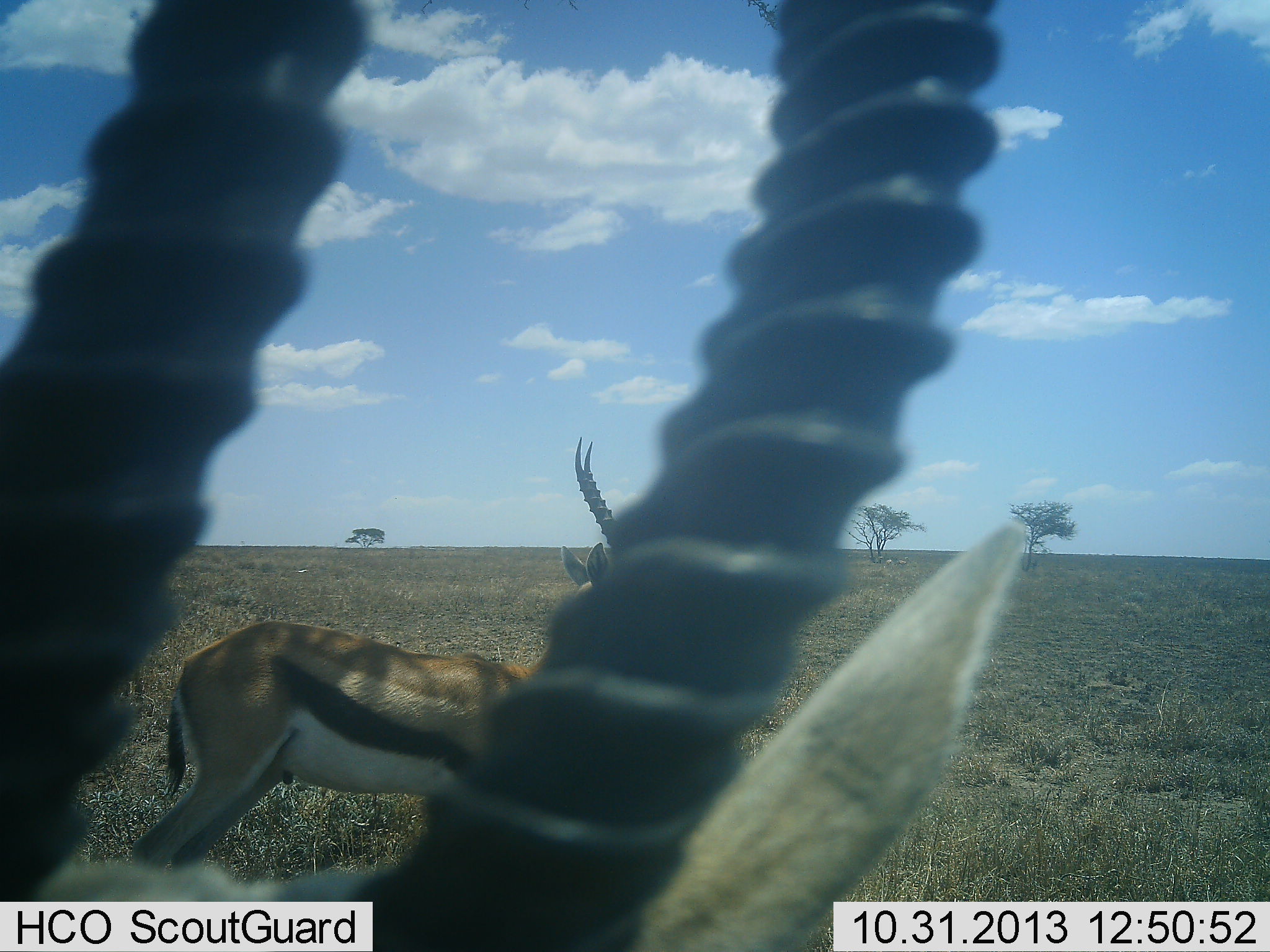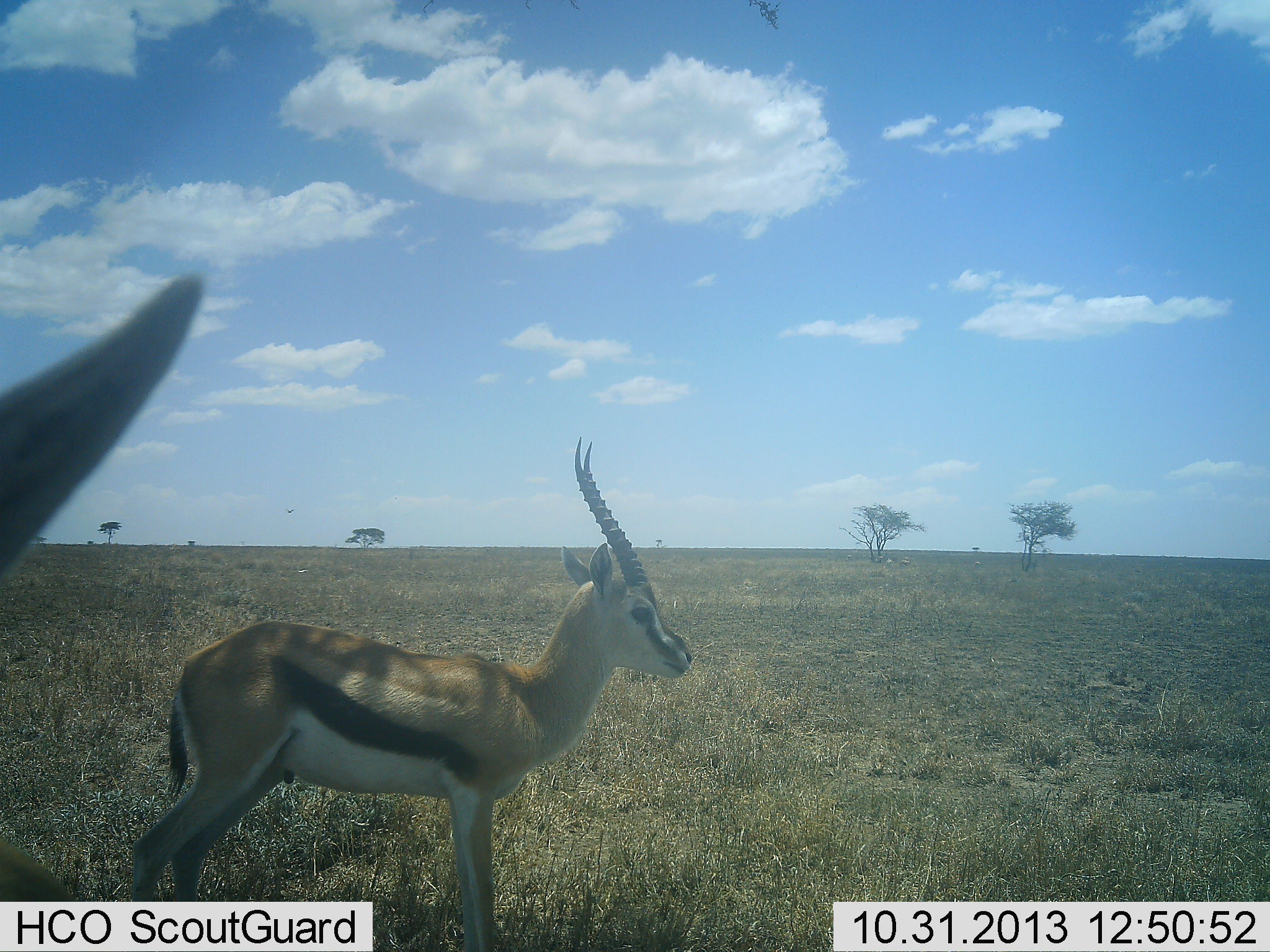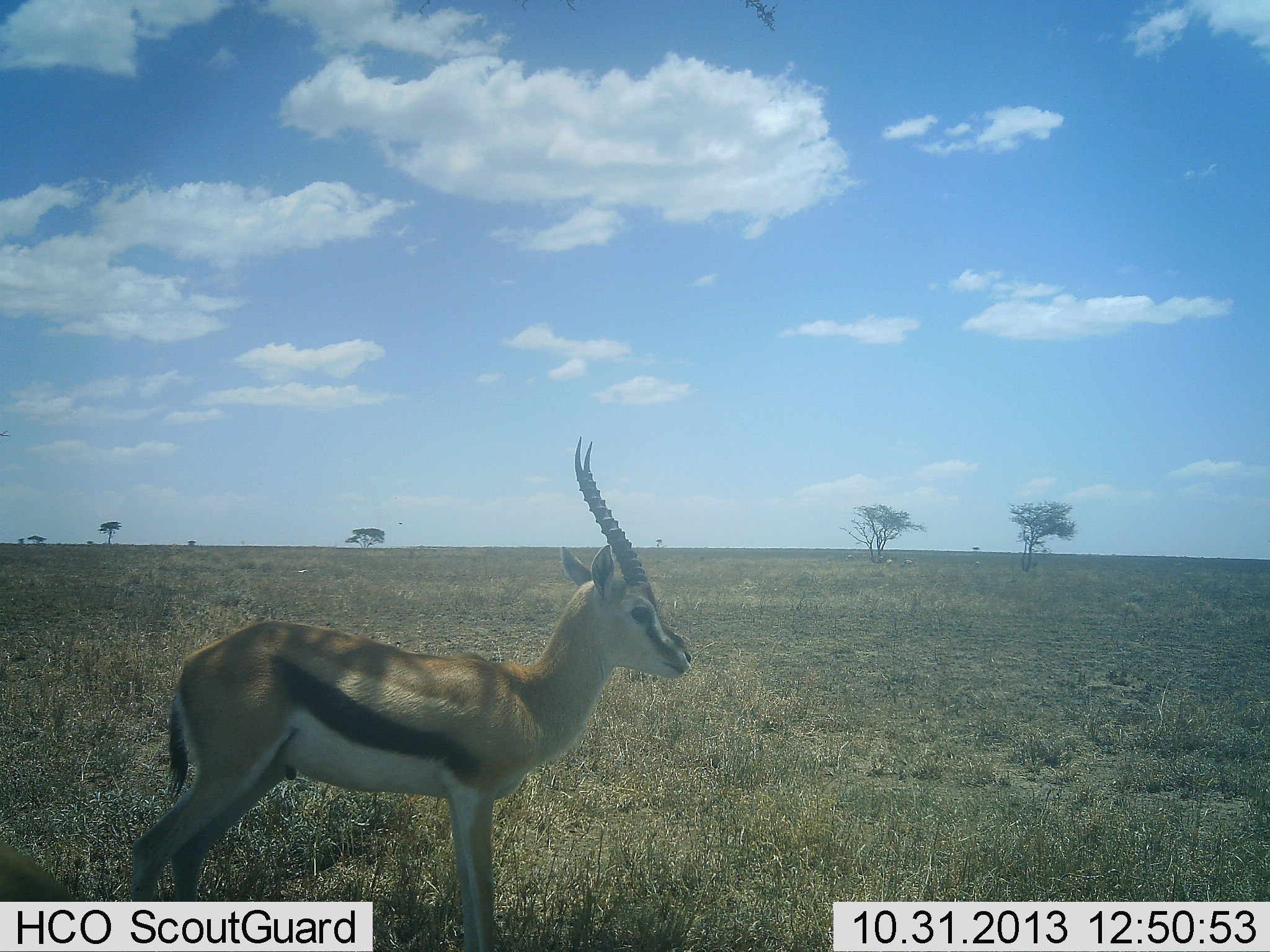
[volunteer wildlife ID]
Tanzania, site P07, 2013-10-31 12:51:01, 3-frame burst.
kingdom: Animalia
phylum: Chordata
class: Mammalia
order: Artiodactyla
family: Bovidae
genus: Eudorcas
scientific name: Eudorcas thomsonii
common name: thomson's gazelle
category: gazellethomsons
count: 2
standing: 89%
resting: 0%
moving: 44%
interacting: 6%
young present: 0%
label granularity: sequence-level